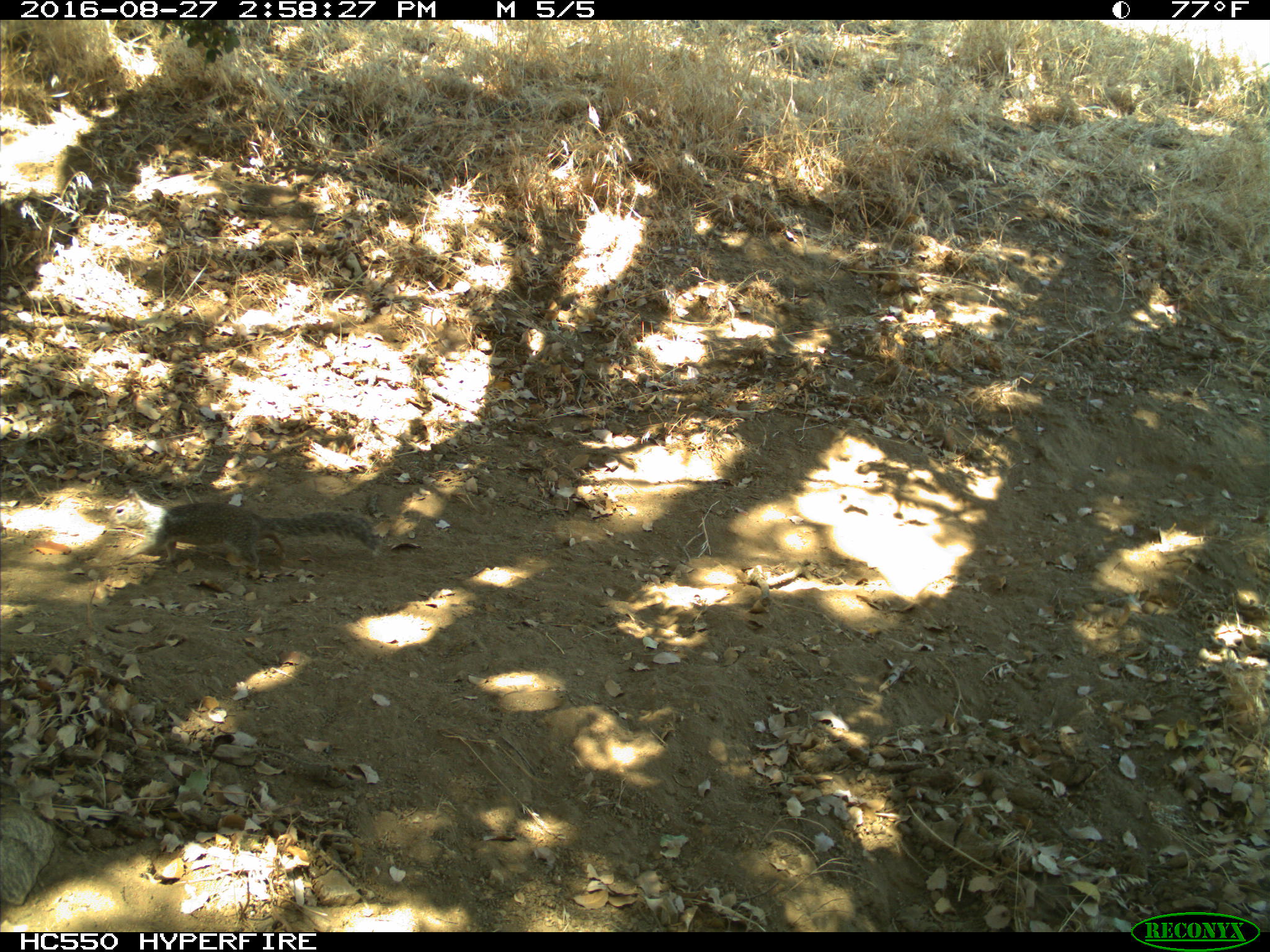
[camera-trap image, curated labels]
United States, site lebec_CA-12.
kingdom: Animalia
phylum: Chordata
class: Mammalia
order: Rodentia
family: Sciuridae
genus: Otospermophilus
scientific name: Otospermophilus beecheyi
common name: california ground squirrel